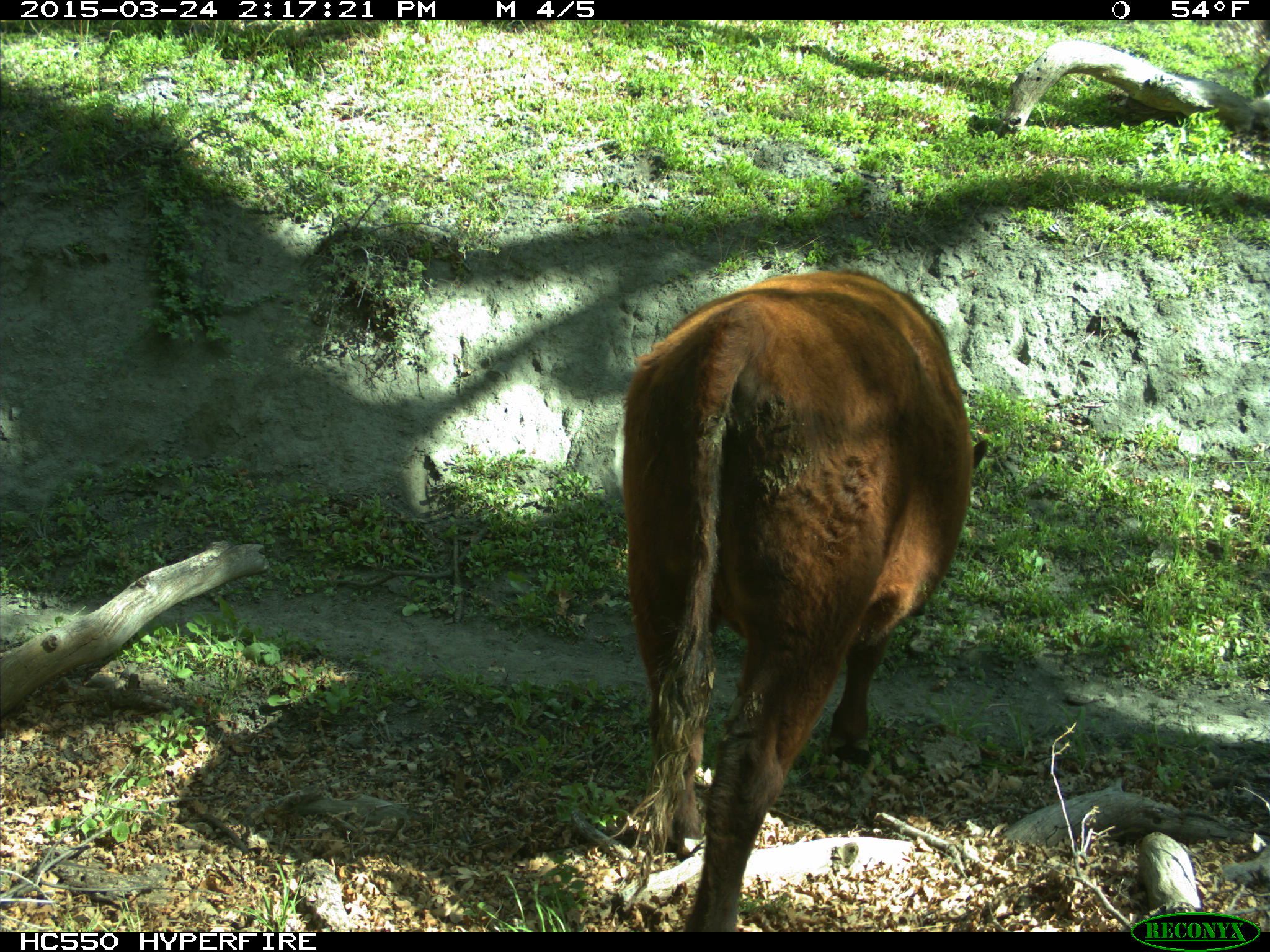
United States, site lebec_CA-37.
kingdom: Animalia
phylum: Chordata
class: Mammalia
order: Artiodactyla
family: Bovidae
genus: Bos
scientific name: Bos taurus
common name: domestic cow